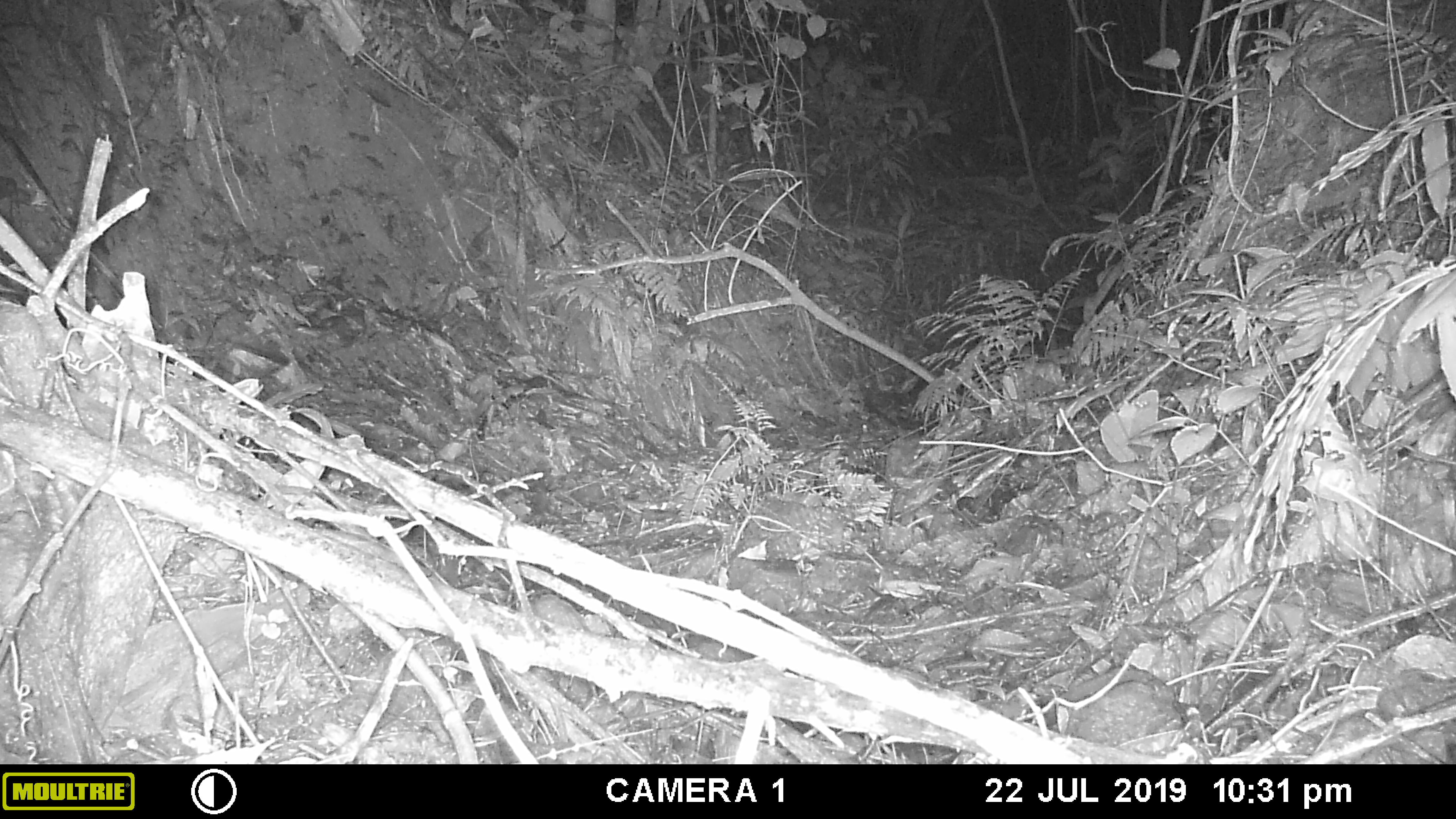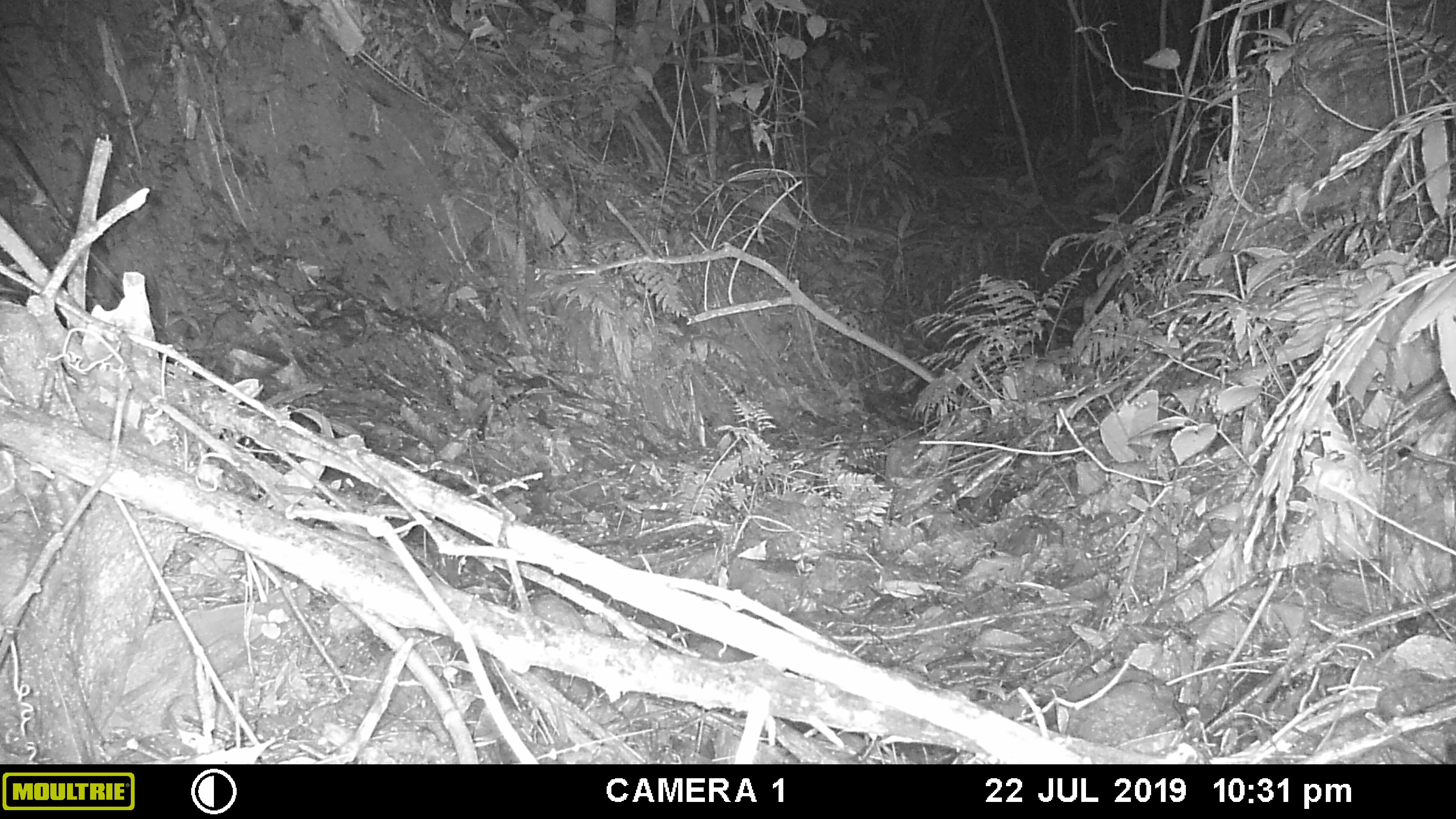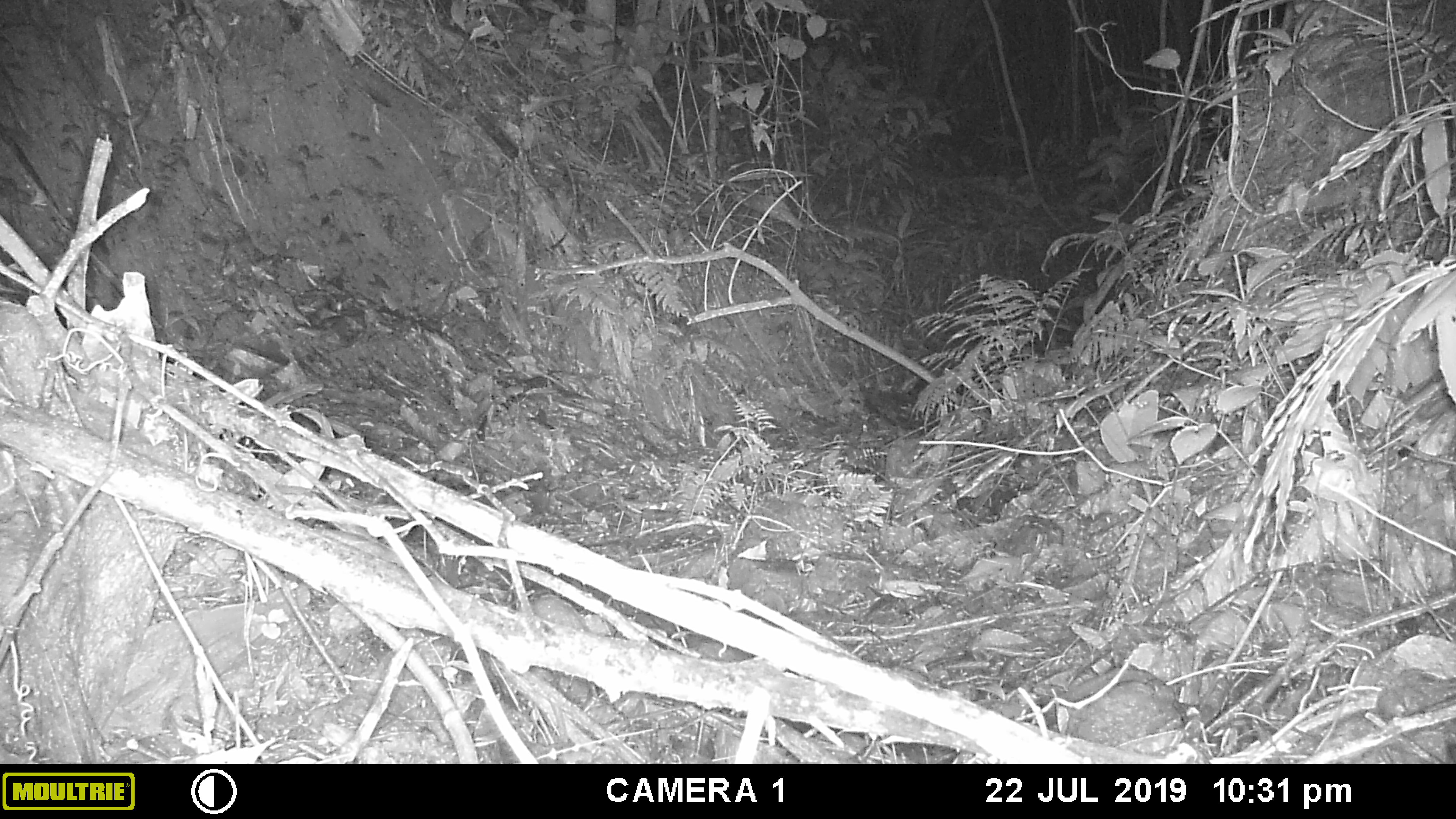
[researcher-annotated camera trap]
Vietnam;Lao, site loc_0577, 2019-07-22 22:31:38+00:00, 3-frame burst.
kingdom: Animalia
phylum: Chordata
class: Mammalia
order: Rodentia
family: Muridae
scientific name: Muridae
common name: old-world mice and rats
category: unidentified murid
Unidentified murid (old-world mice and rats) (Muridae). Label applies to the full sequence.